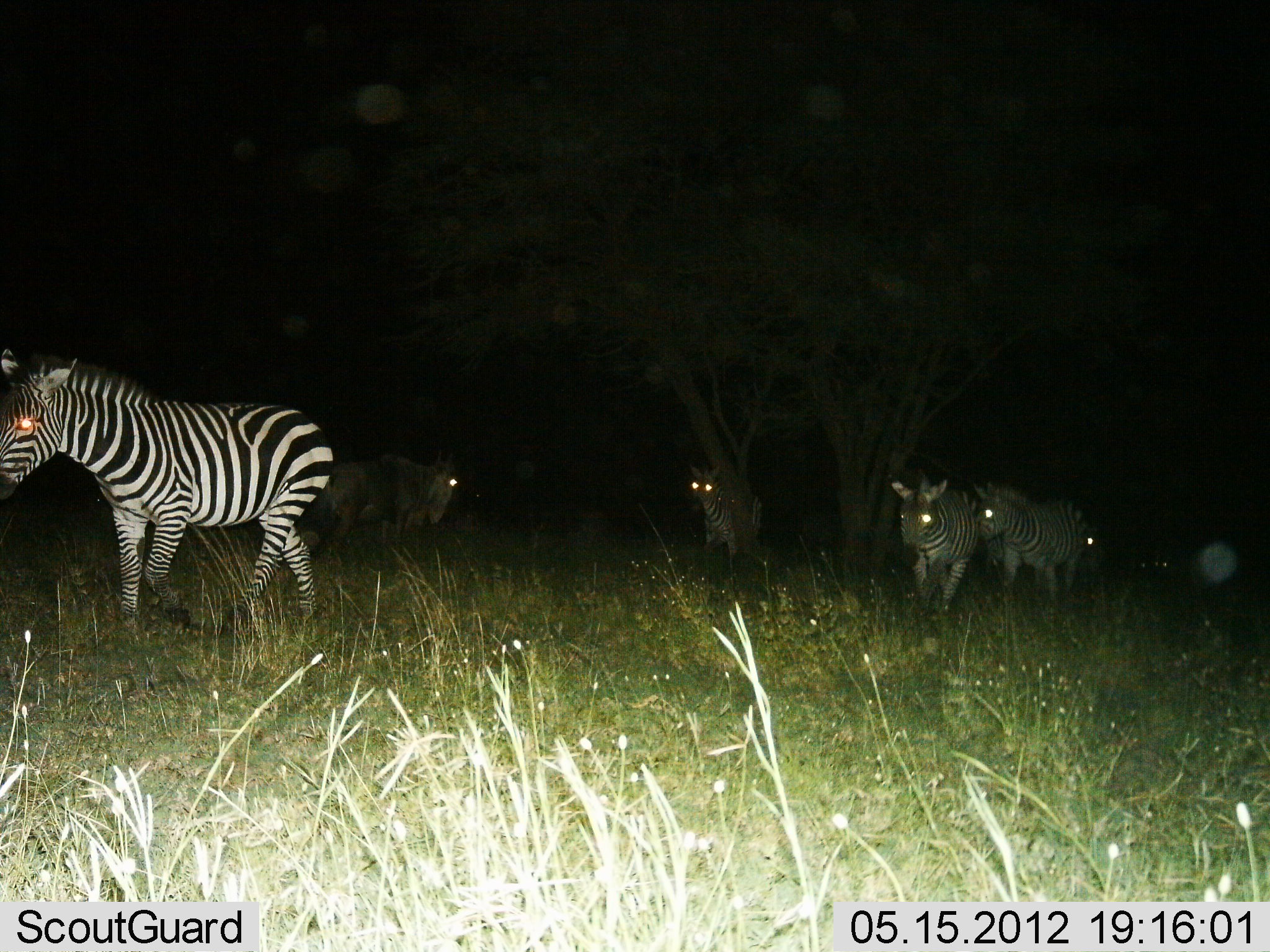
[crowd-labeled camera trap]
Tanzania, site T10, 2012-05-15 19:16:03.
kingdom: Animalia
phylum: Chordata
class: Mammalia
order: Artiodactyla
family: Bovidae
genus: Connochaetes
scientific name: Connochaetes taurinus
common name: blue wildebeest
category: wildebeest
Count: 1.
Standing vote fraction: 80%.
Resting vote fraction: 0%.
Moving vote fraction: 30%.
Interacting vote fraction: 0%.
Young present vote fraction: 0%.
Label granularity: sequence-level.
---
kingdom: Animalia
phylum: Chordata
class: Mammalia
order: Perissodactyla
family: Equidae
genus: Equus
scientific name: Equus quagga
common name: plains zebra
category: zebra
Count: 5.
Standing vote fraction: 38%.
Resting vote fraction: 0%.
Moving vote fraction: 88%.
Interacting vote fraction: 0%.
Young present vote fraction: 0%.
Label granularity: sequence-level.